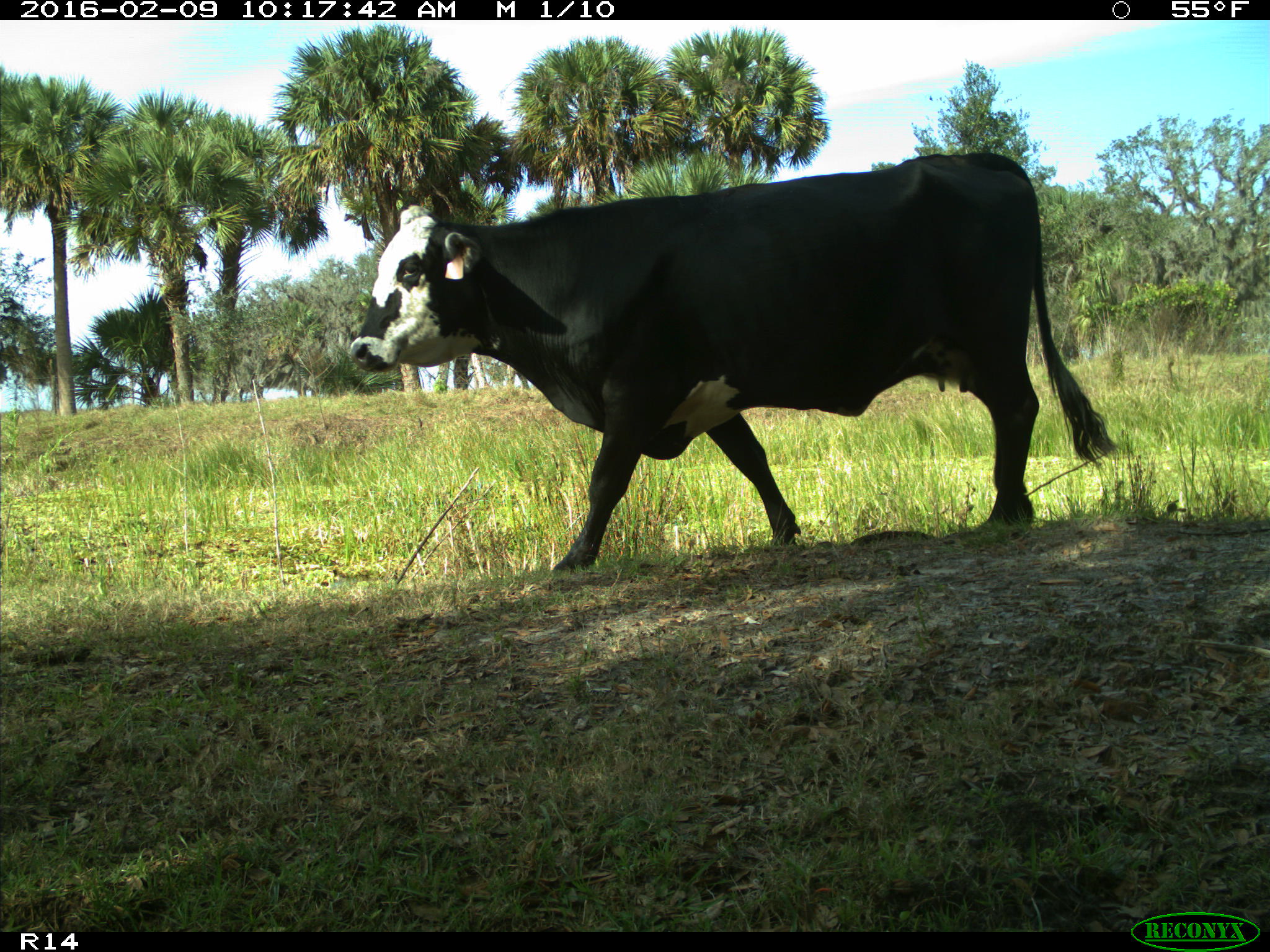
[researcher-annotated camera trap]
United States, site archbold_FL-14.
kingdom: Animalia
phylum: Chordata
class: Mammalia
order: Artiodactyla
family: Bovidae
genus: Bos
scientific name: Bos taurus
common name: domestic cow